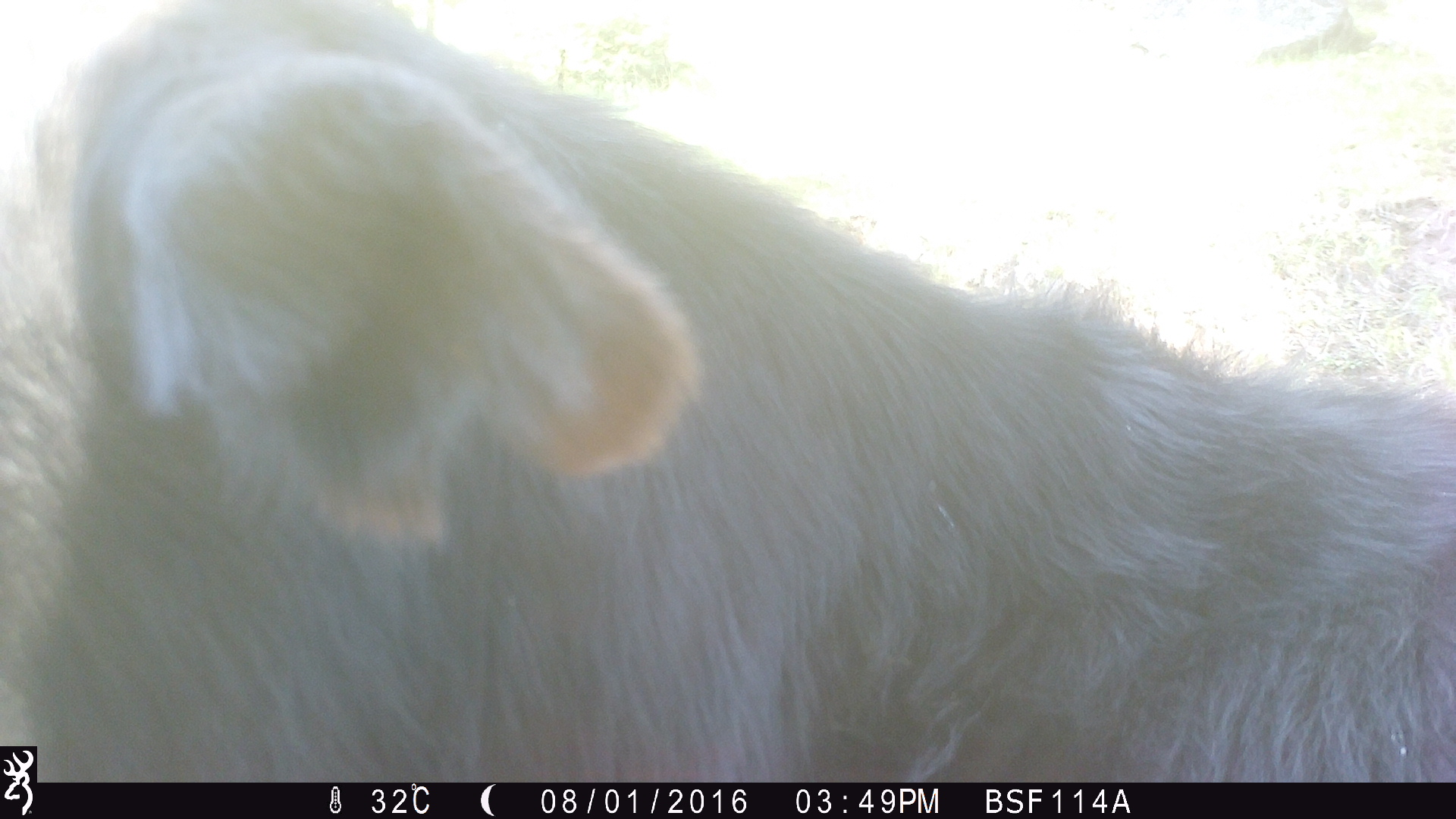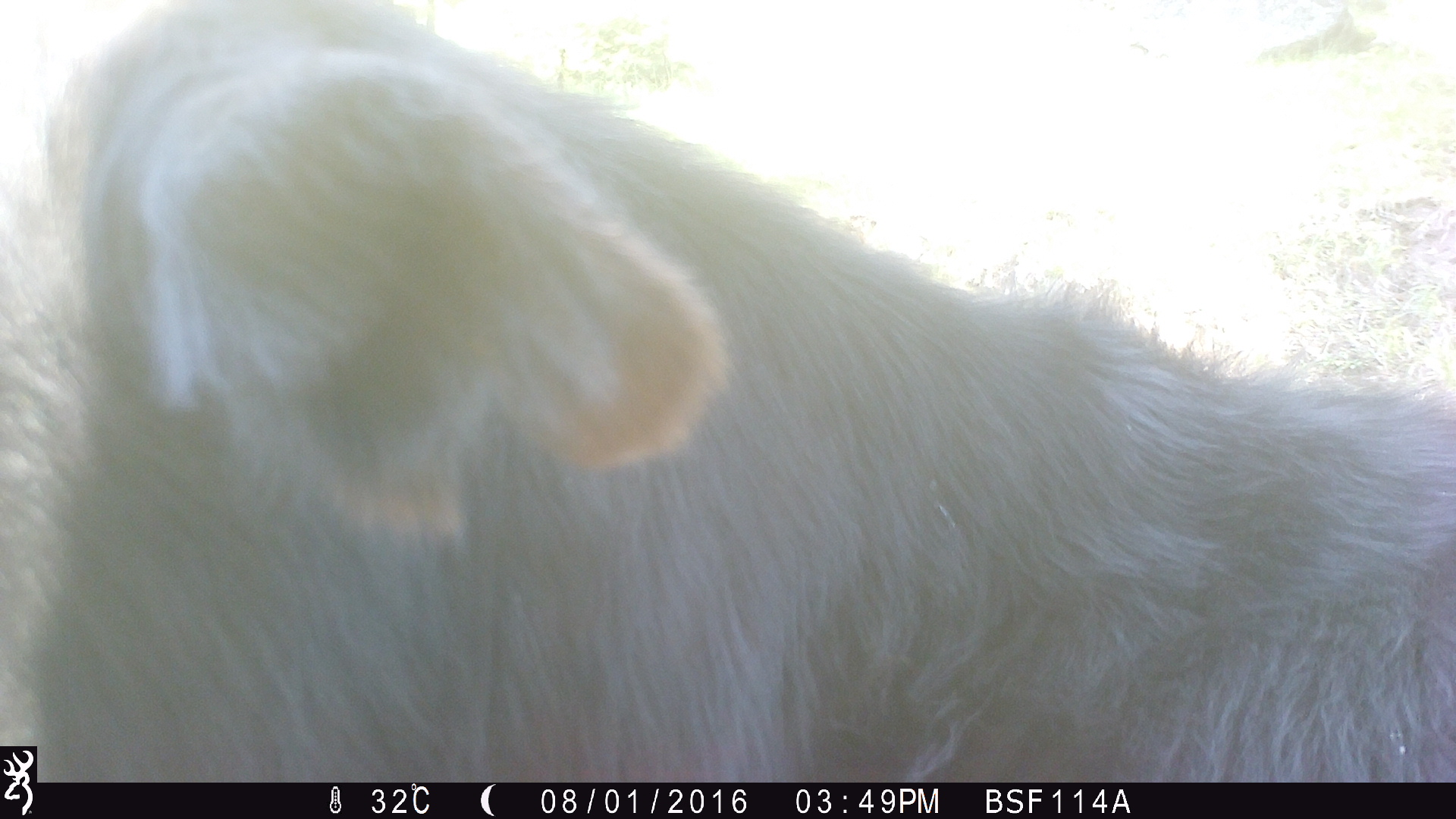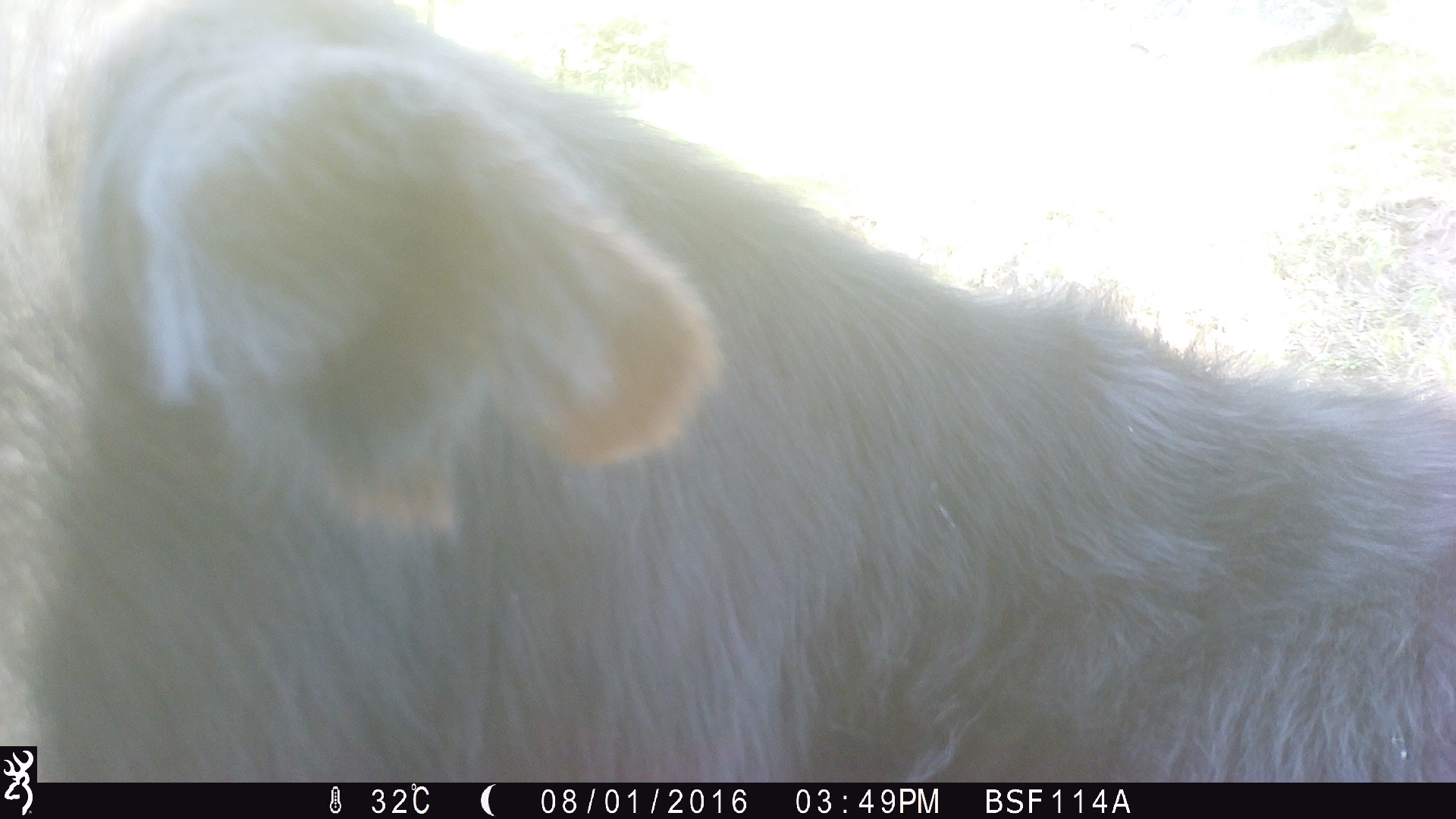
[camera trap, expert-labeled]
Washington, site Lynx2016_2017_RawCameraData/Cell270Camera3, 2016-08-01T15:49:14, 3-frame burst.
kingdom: Animalia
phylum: Chordata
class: Mammalia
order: Artiodactyla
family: Bovidae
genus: Bos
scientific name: Bos taurus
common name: domestic cattle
Domestic cattle (Bos taurus). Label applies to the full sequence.